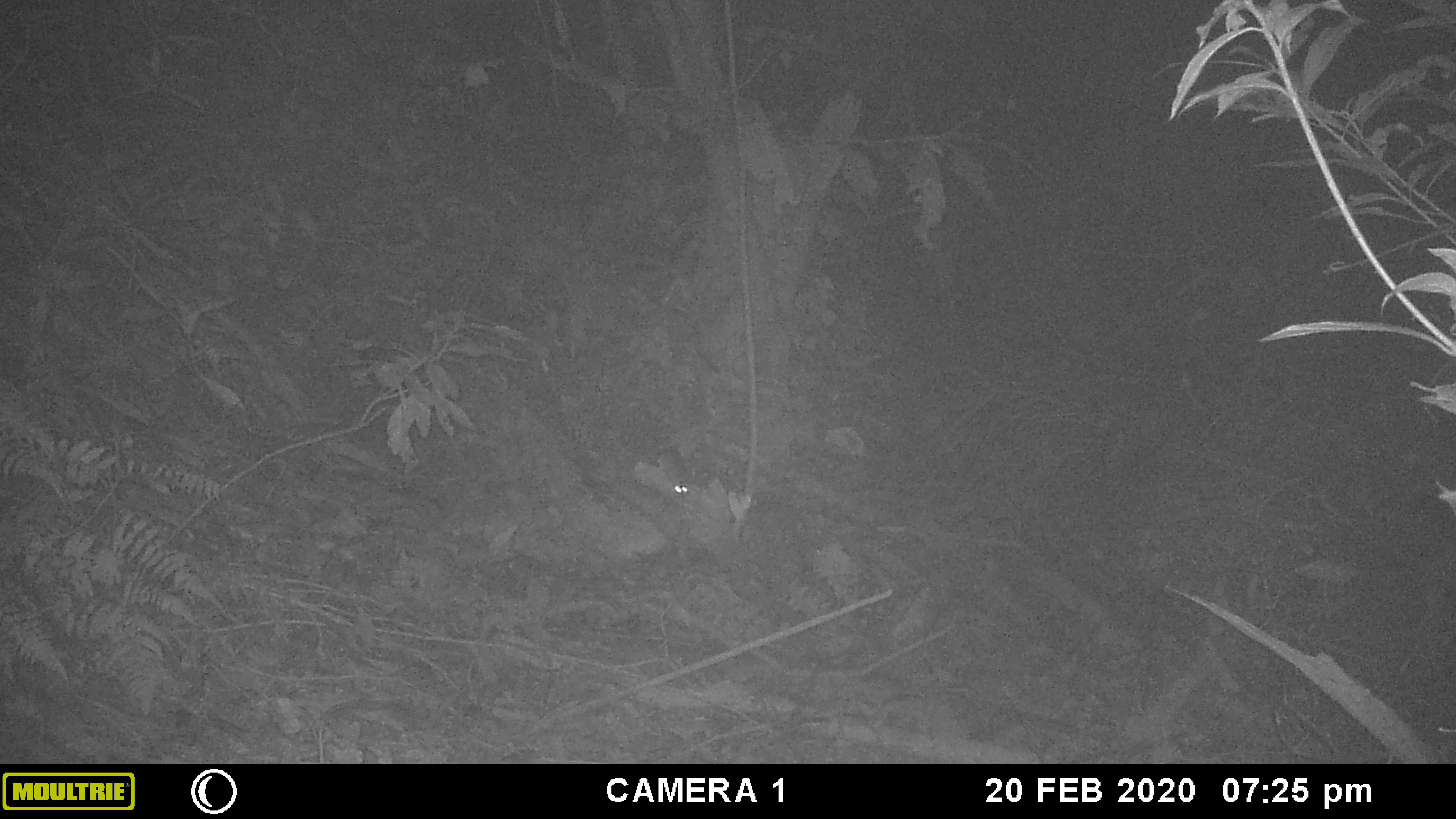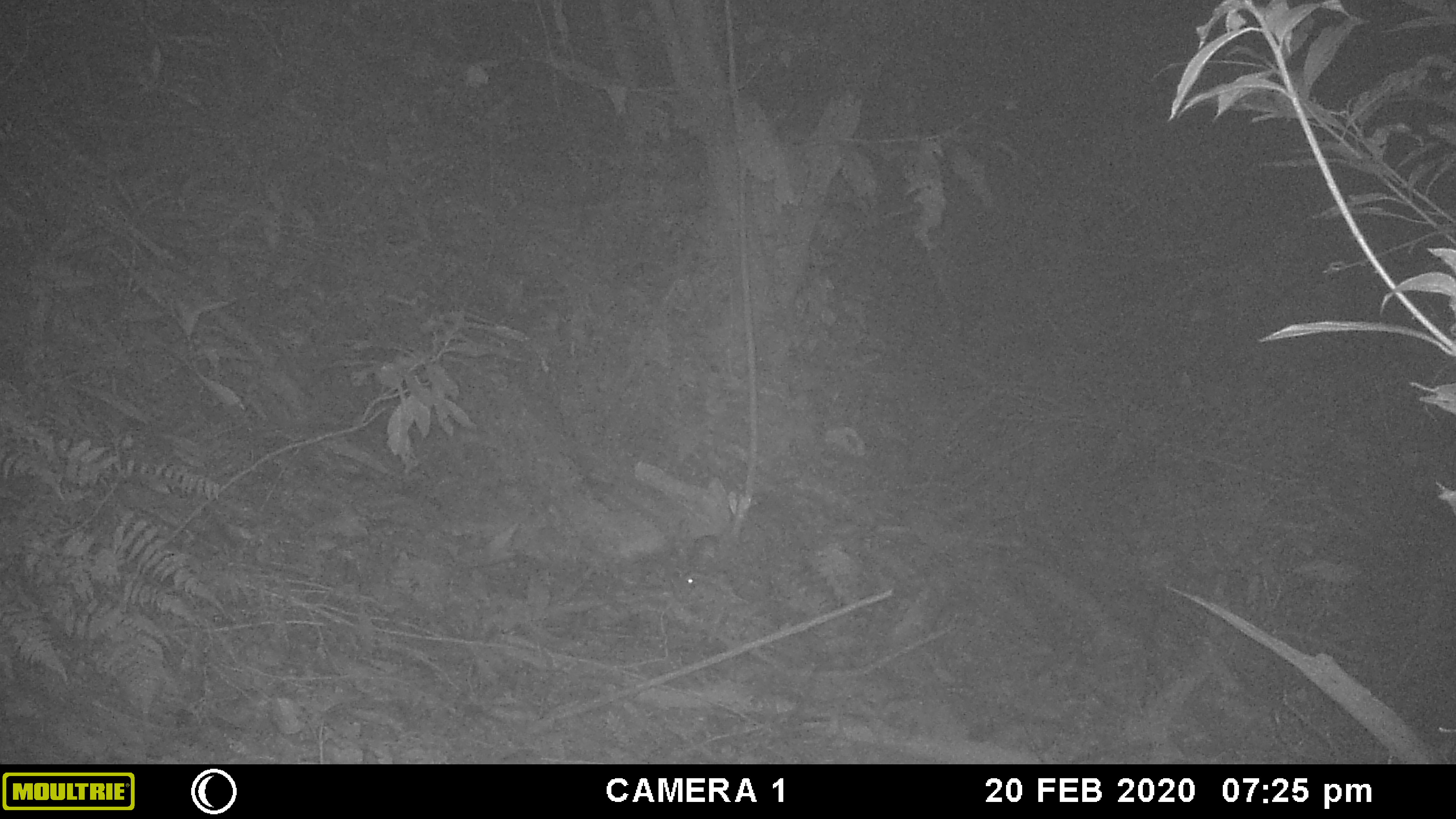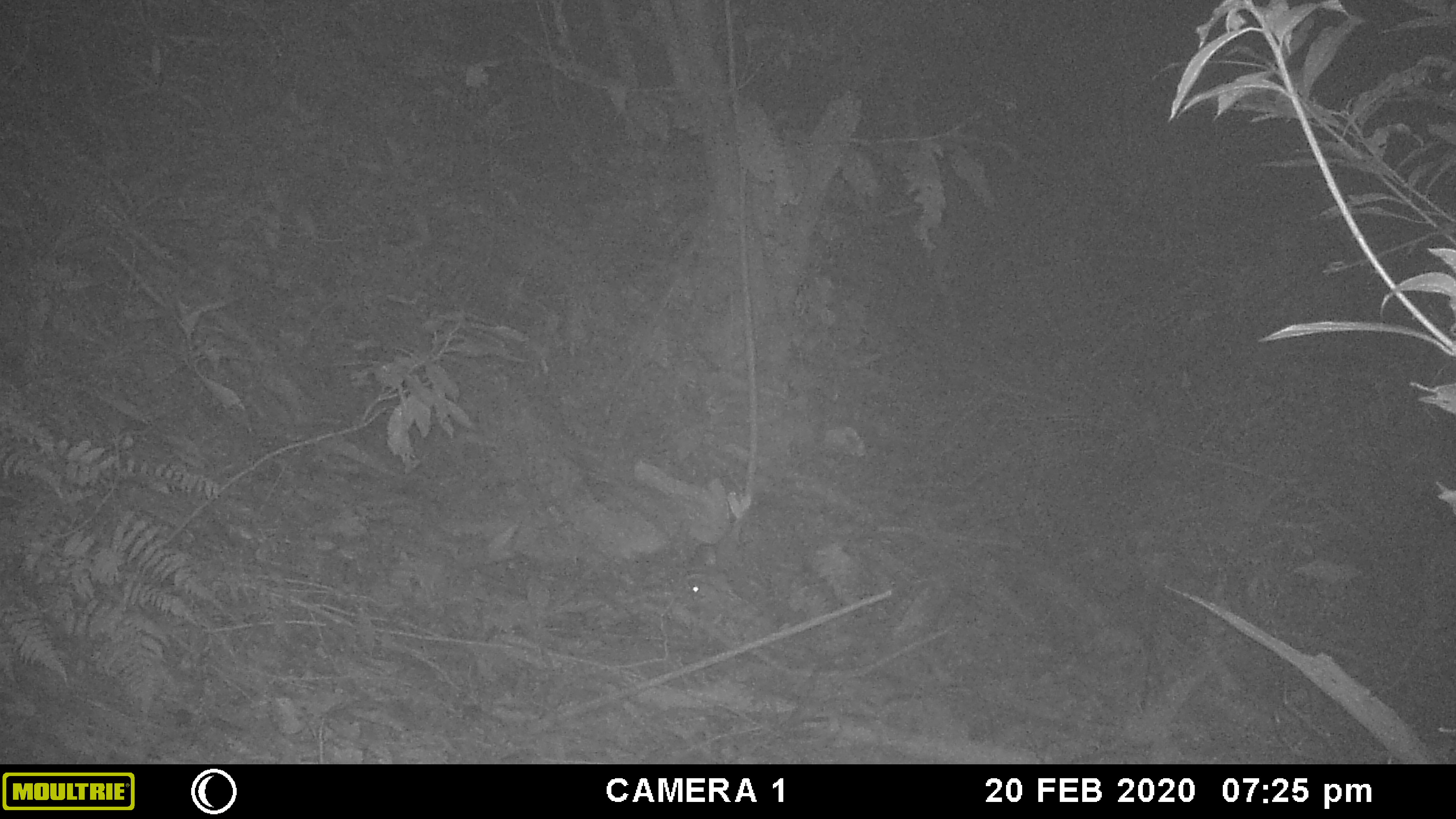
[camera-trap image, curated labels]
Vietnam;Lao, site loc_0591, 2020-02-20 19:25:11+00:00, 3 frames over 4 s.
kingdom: Animalia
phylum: Chordata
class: Mammalia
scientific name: Mammalia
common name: mammal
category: unidentified small mammal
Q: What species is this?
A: Unidentified small mammal (mammal) (Mammalia).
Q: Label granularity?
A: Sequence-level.